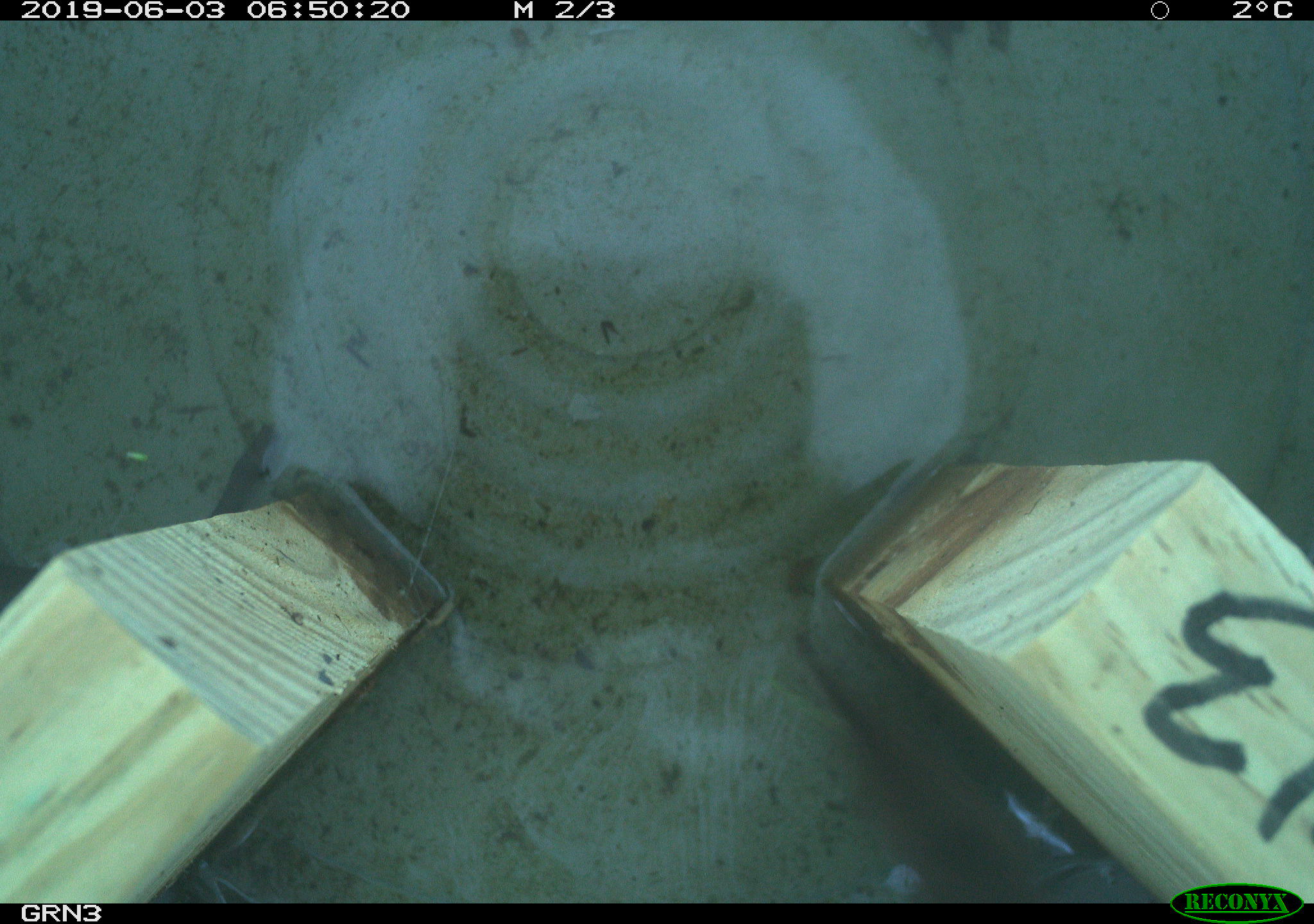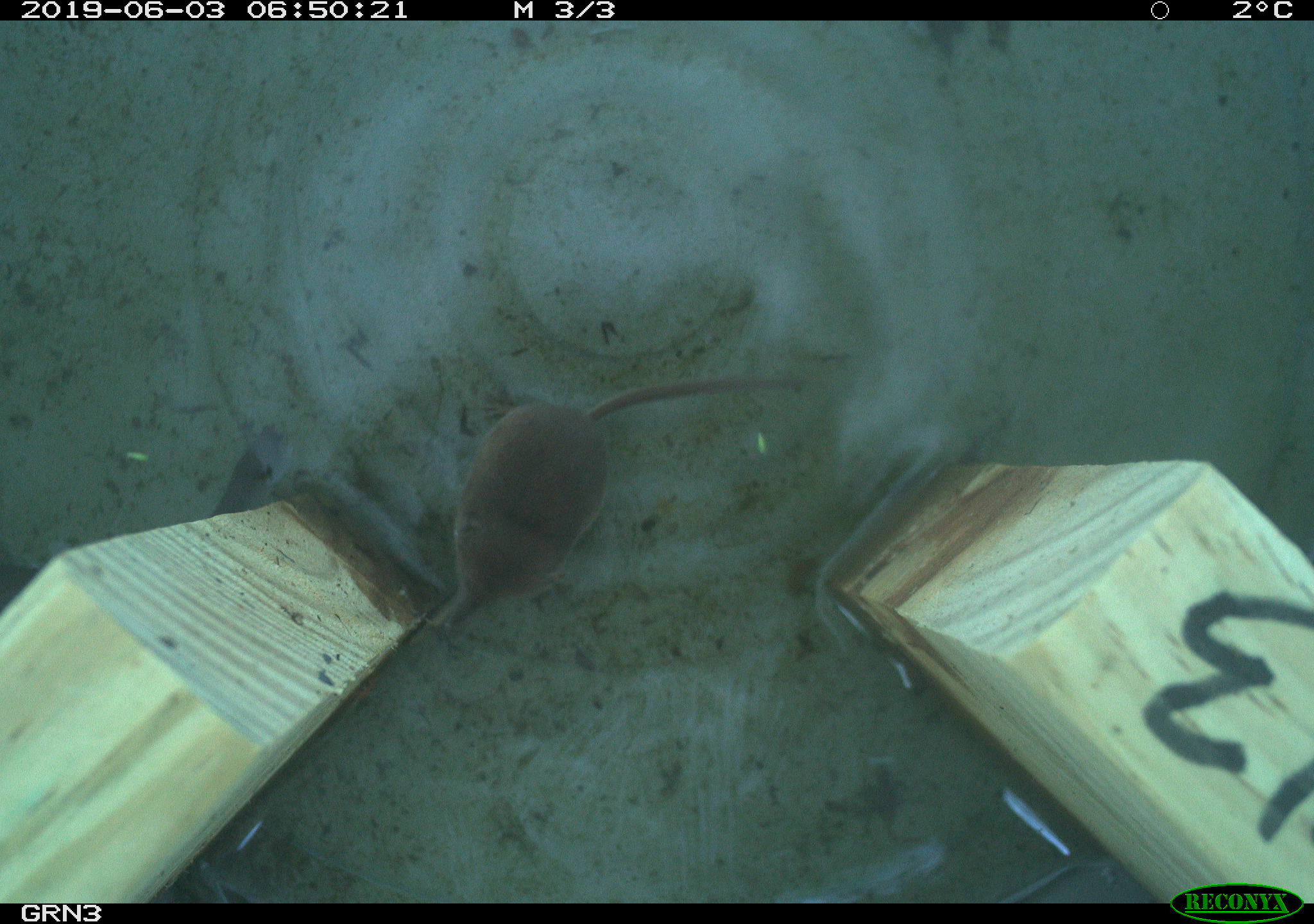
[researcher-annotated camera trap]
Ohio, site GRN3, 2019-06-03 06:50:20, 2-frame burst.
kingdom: Animalia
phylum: Chordata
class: Mammalia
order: Eulipotyphla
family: Soricidae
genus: Sorex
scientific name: Sorex cinereus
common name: masked shrew